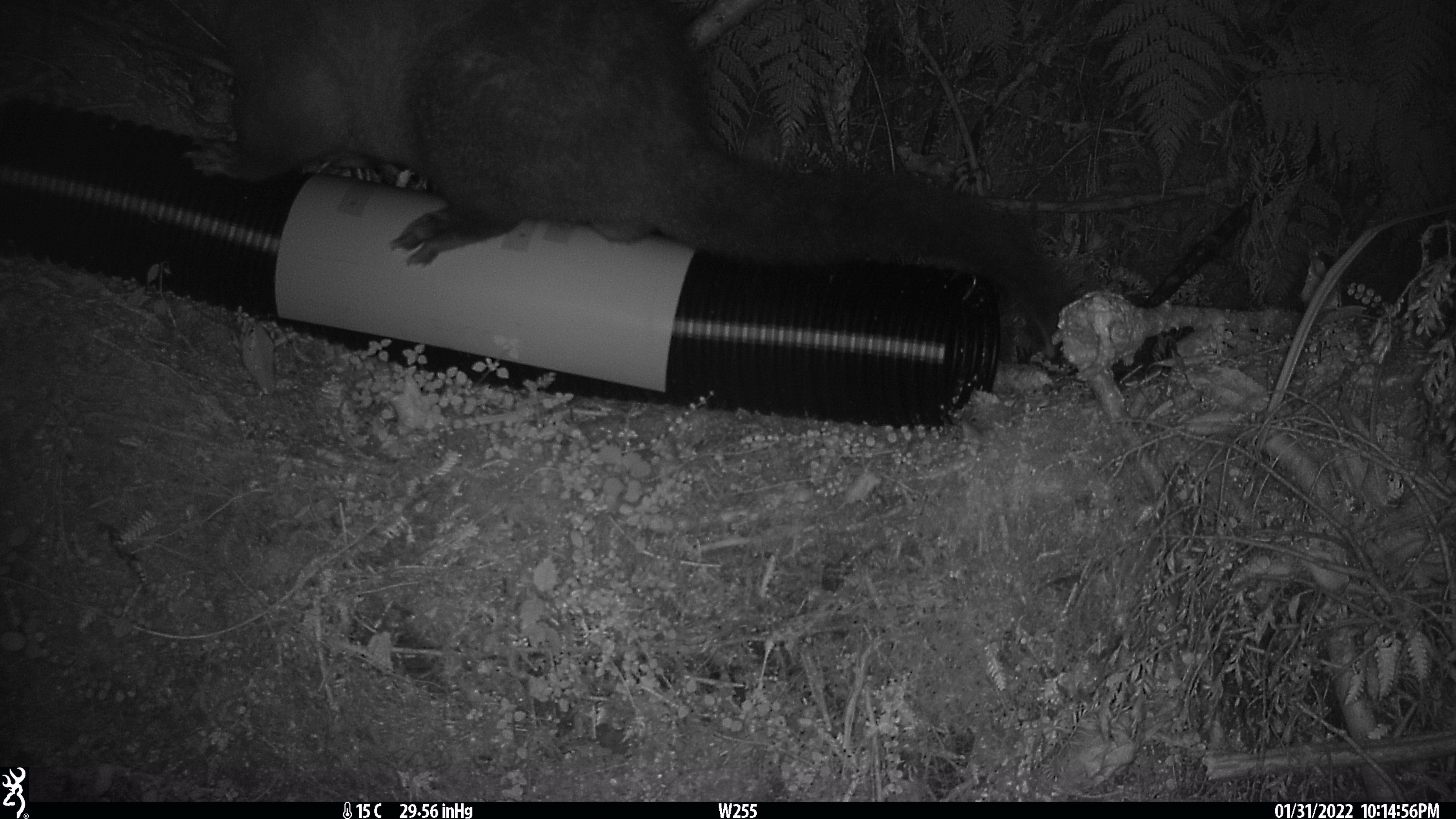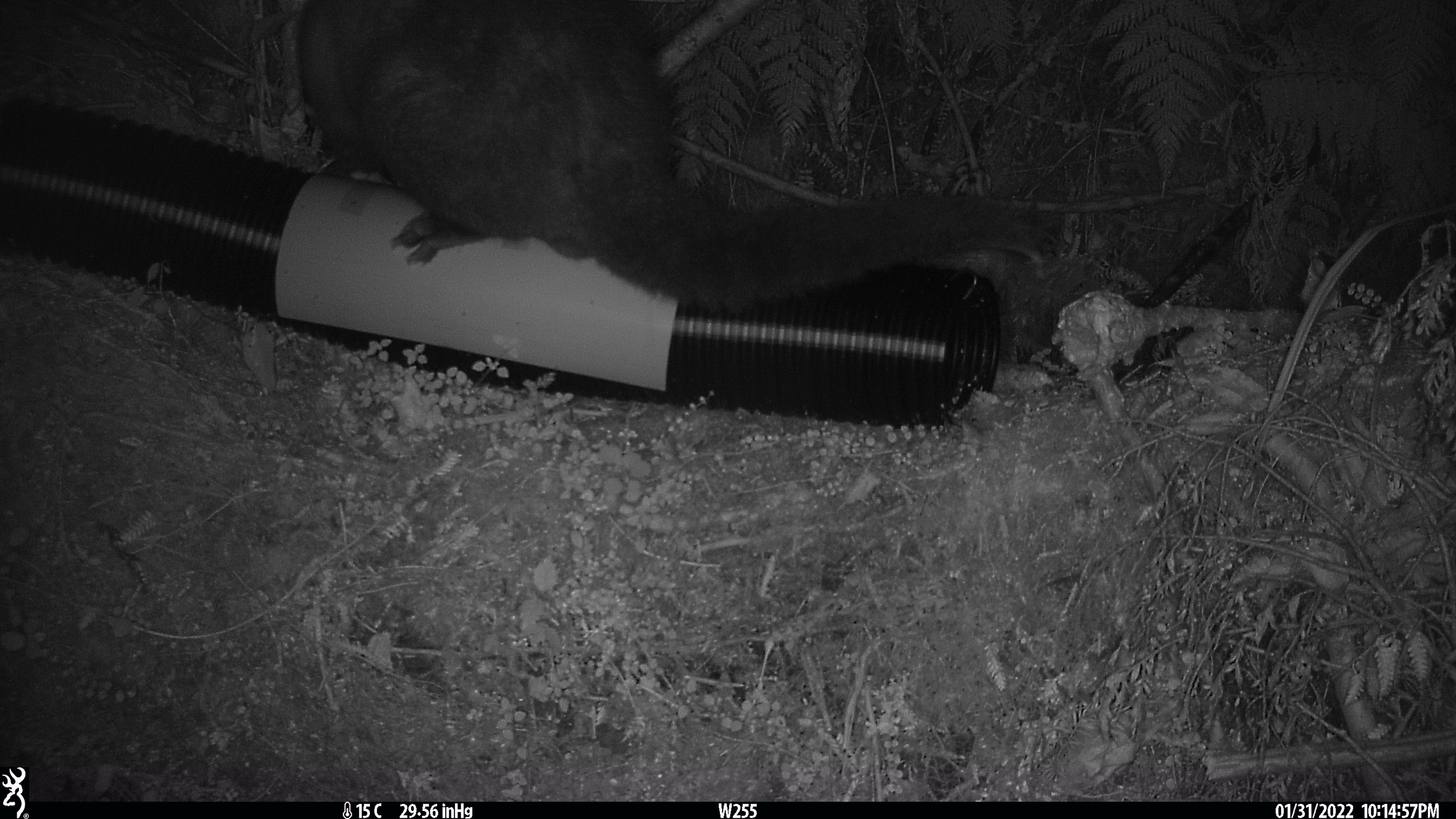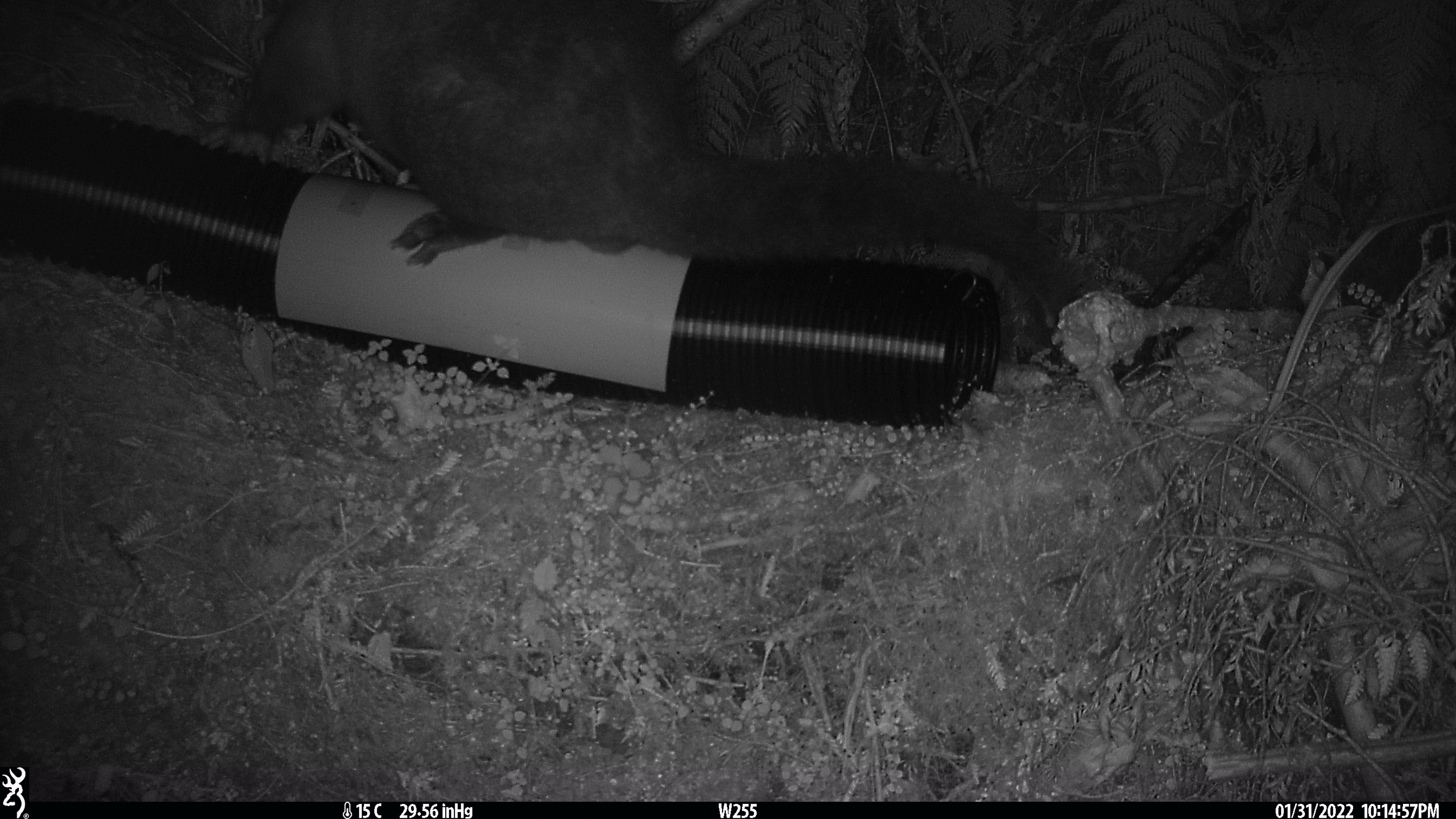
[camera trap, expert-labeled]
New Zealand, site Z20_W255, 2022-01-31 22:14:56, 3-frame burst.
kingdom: Animalia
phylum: Chordata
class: Mammalia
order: Diprotodontia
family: Phalangeridae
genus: Trichosurus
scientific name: Trichosurus vulpecula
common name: common brushtail possum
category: possum